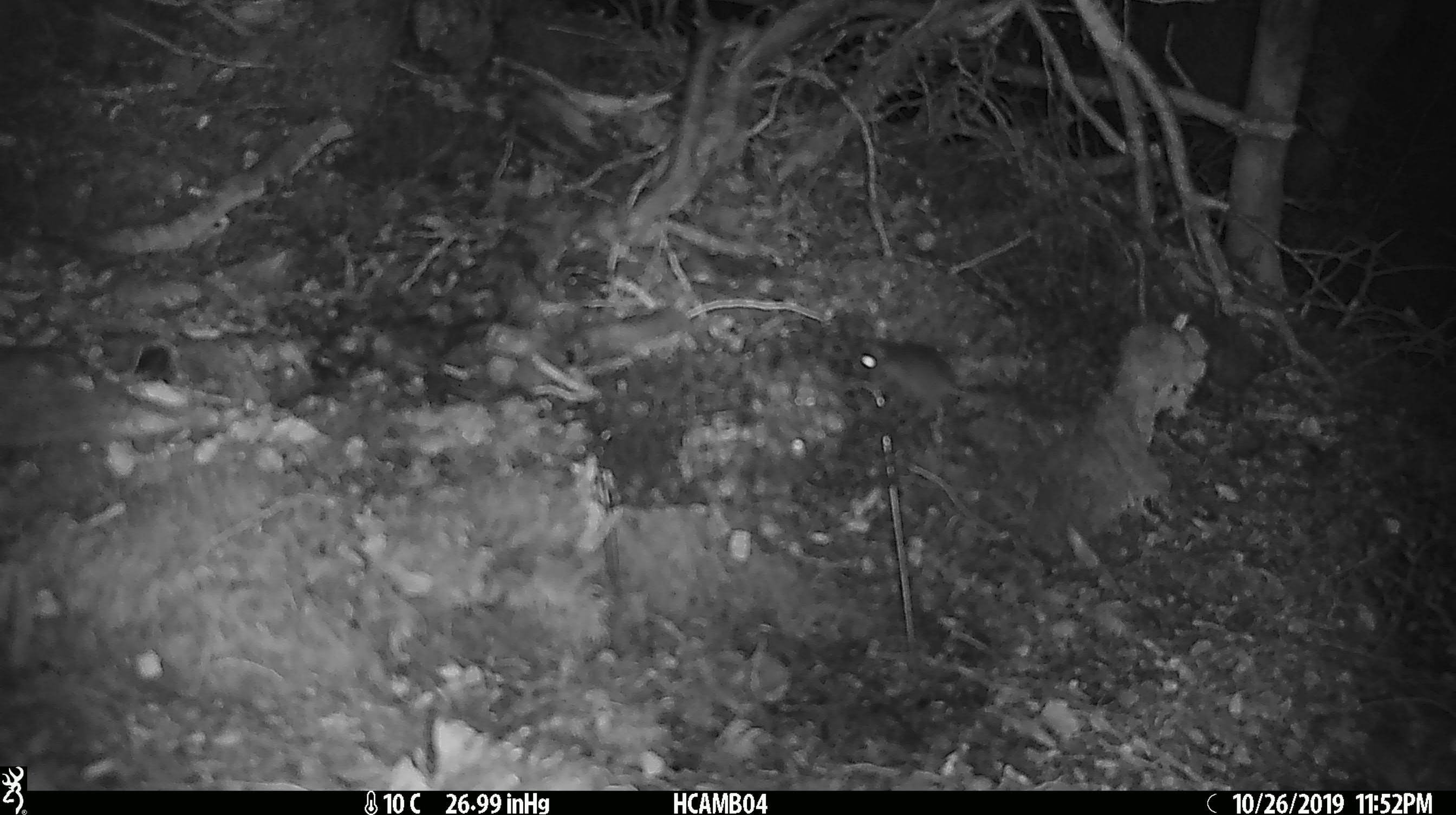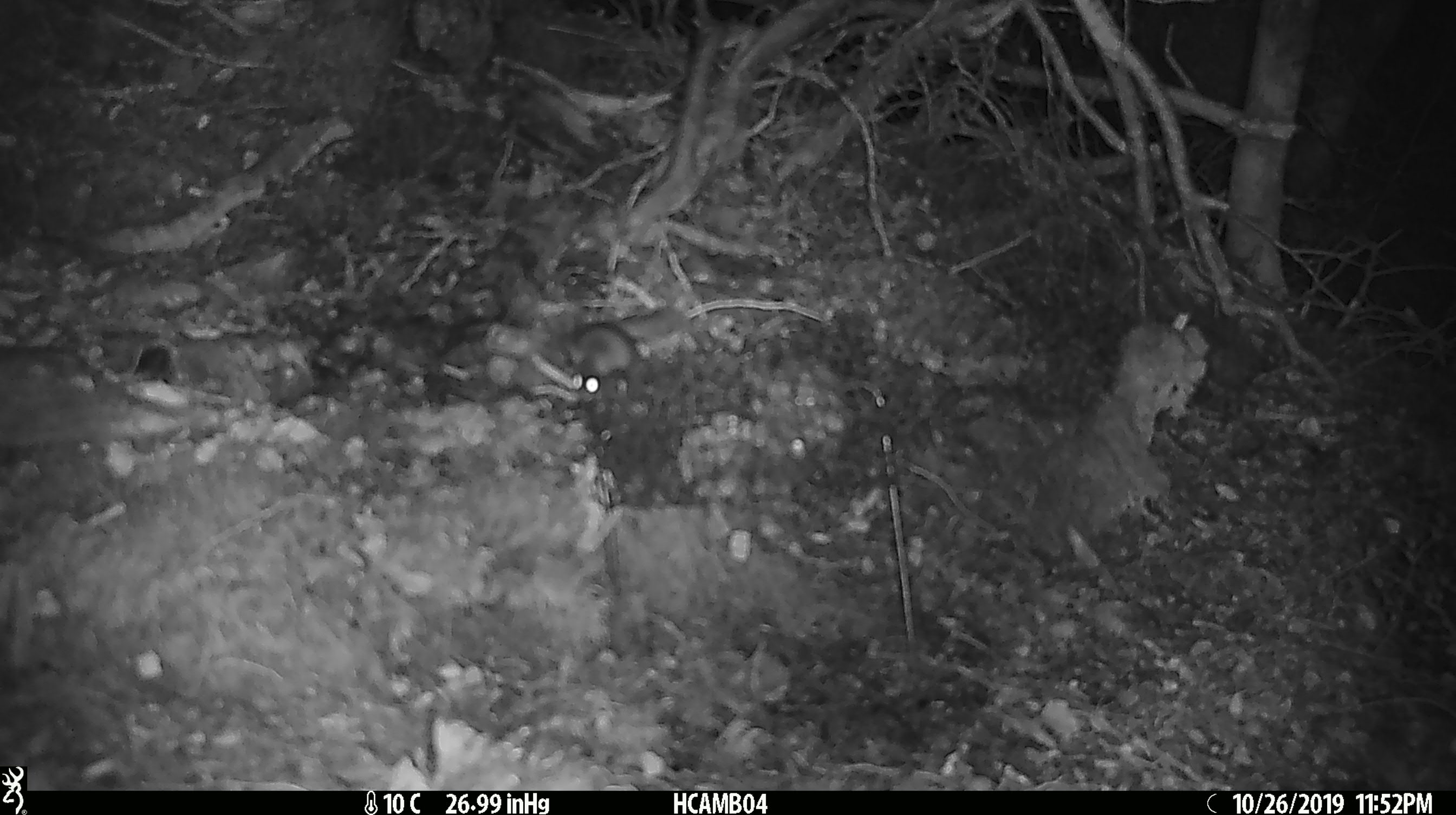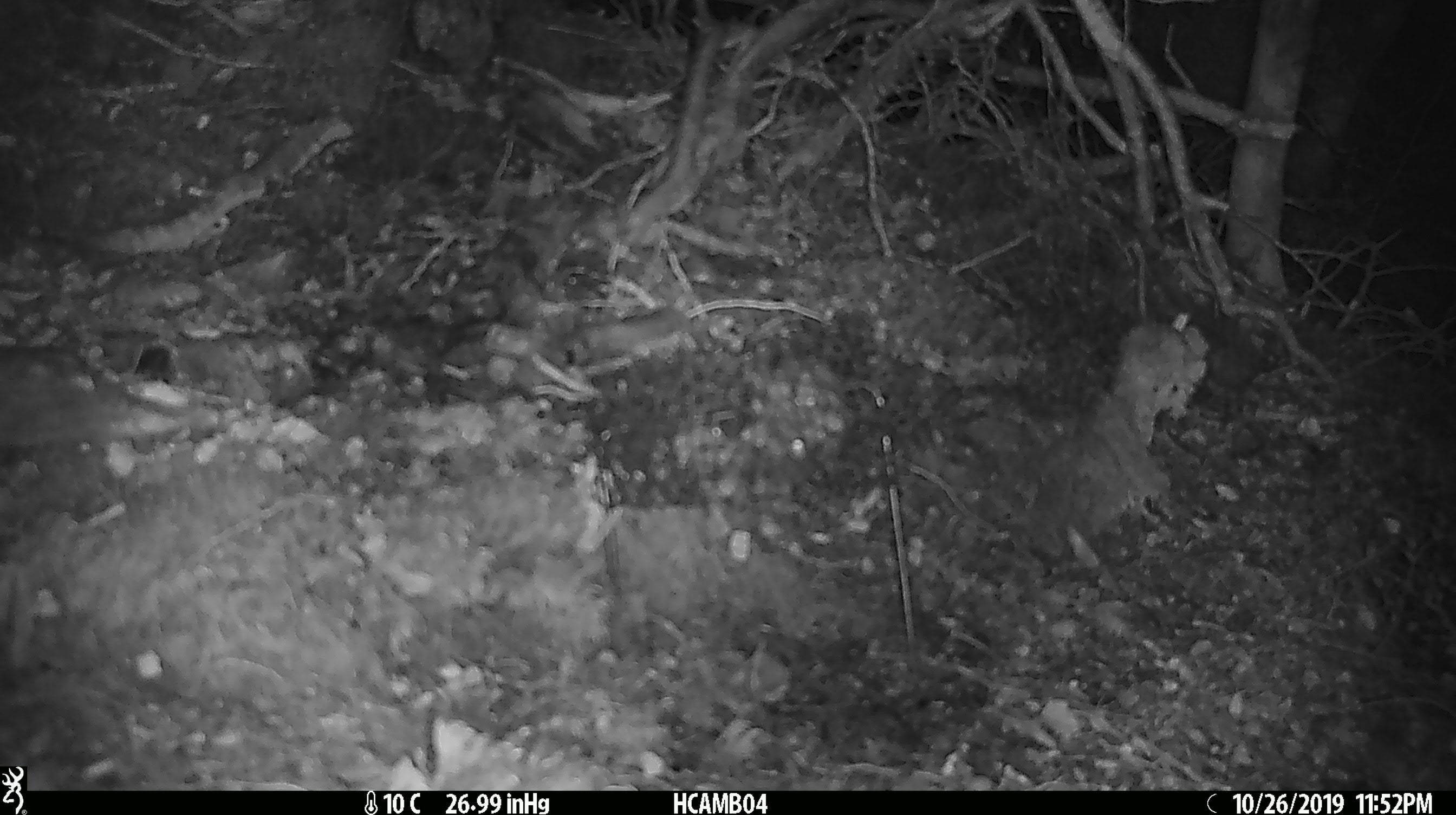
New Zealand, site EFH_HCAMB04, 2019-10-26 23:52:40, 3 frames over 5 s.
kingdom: Animalia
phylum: Chordata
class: Mammalia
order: Rodentia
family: Muridae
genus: Mus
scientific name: Mus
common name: mouse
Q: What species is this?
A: Mouse (Mus).